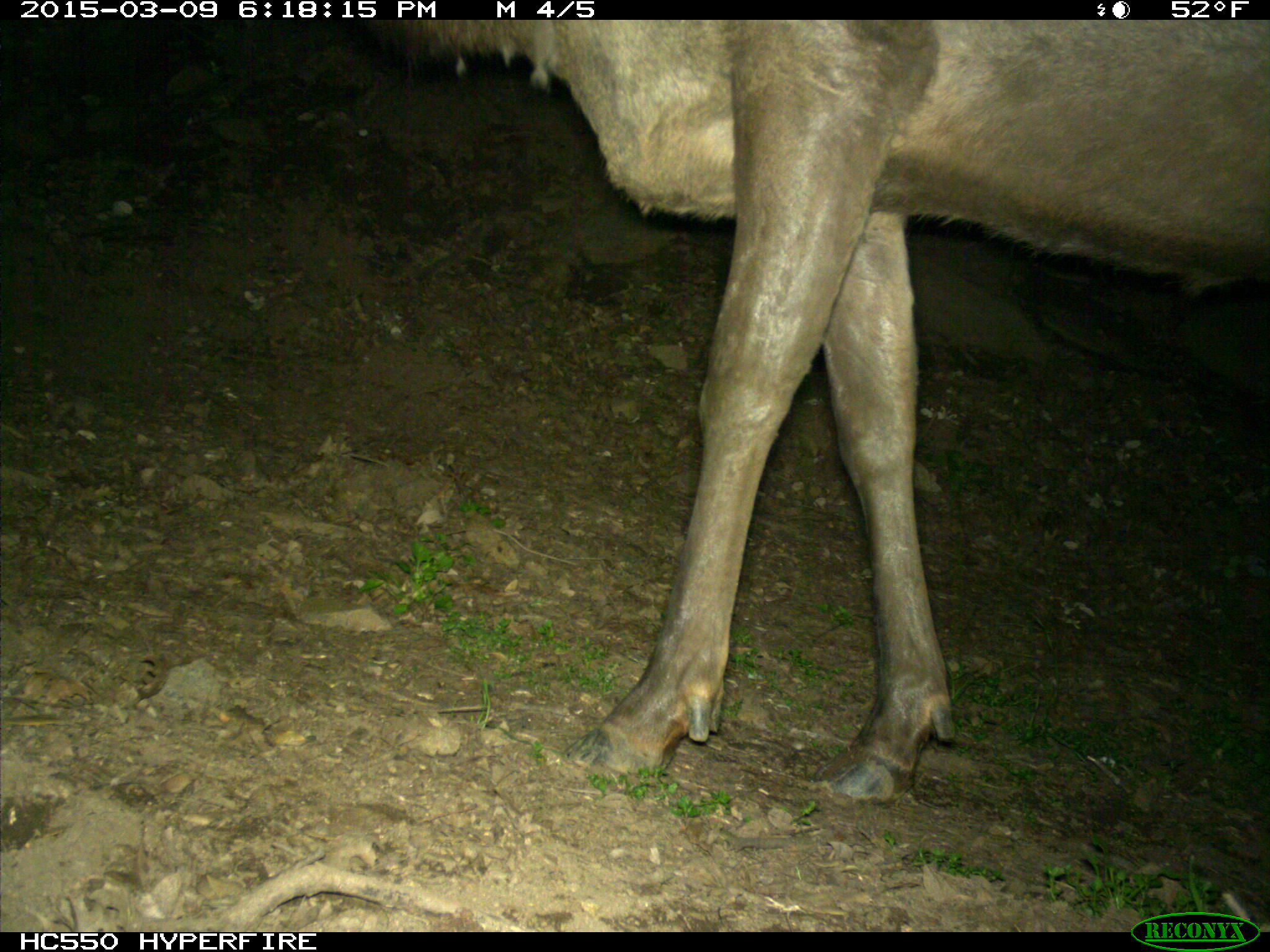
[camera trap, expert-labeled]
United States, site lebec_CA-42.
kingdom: Animalia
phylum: Chordata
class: Mammalia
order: Artiodactyla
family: Cervidae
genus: Cervus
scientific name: Cervus canadensis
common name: elk